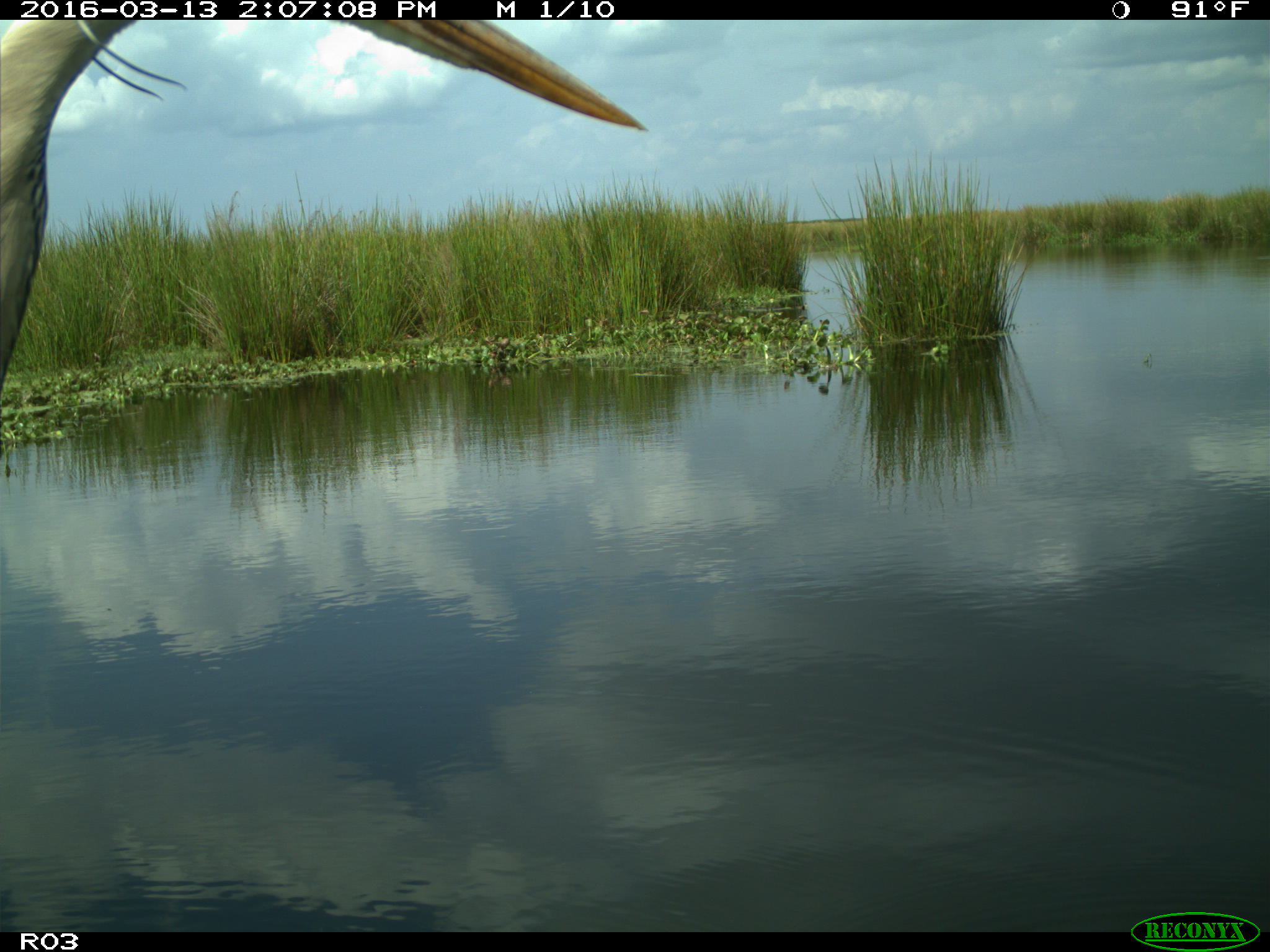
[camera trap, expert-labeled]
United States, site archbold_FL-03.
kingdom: Animalia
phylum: Chordata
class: Aves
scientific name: Aves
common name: birds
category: unidentified bird